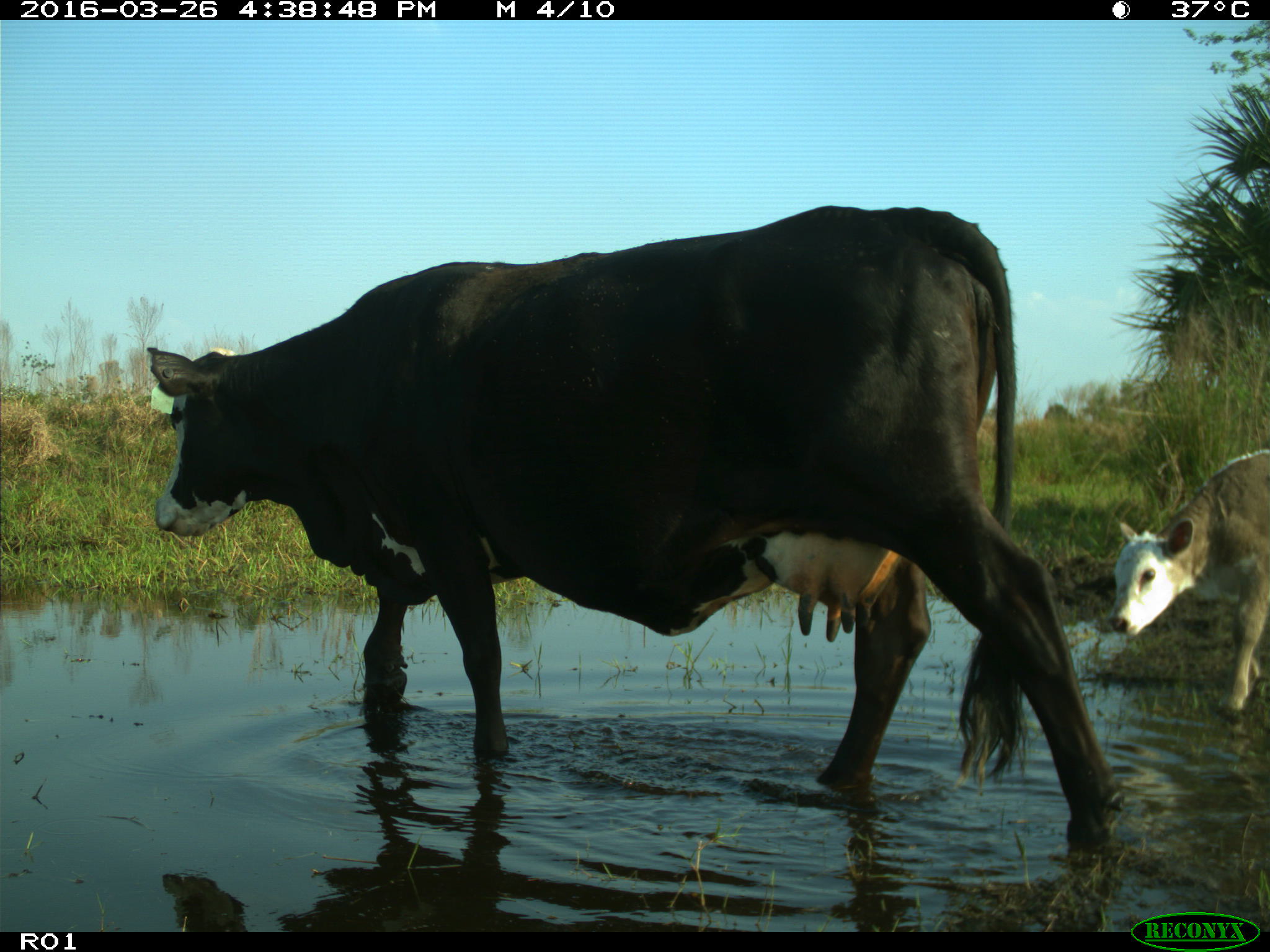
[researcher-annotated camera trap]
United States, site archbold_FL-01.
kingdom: Animalia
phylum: Chordata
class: Mammalia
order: Artiodactyla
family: Bovidae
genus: Bos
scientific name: Bos taurus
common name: domestic cow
Bos taurus (domestic cow).